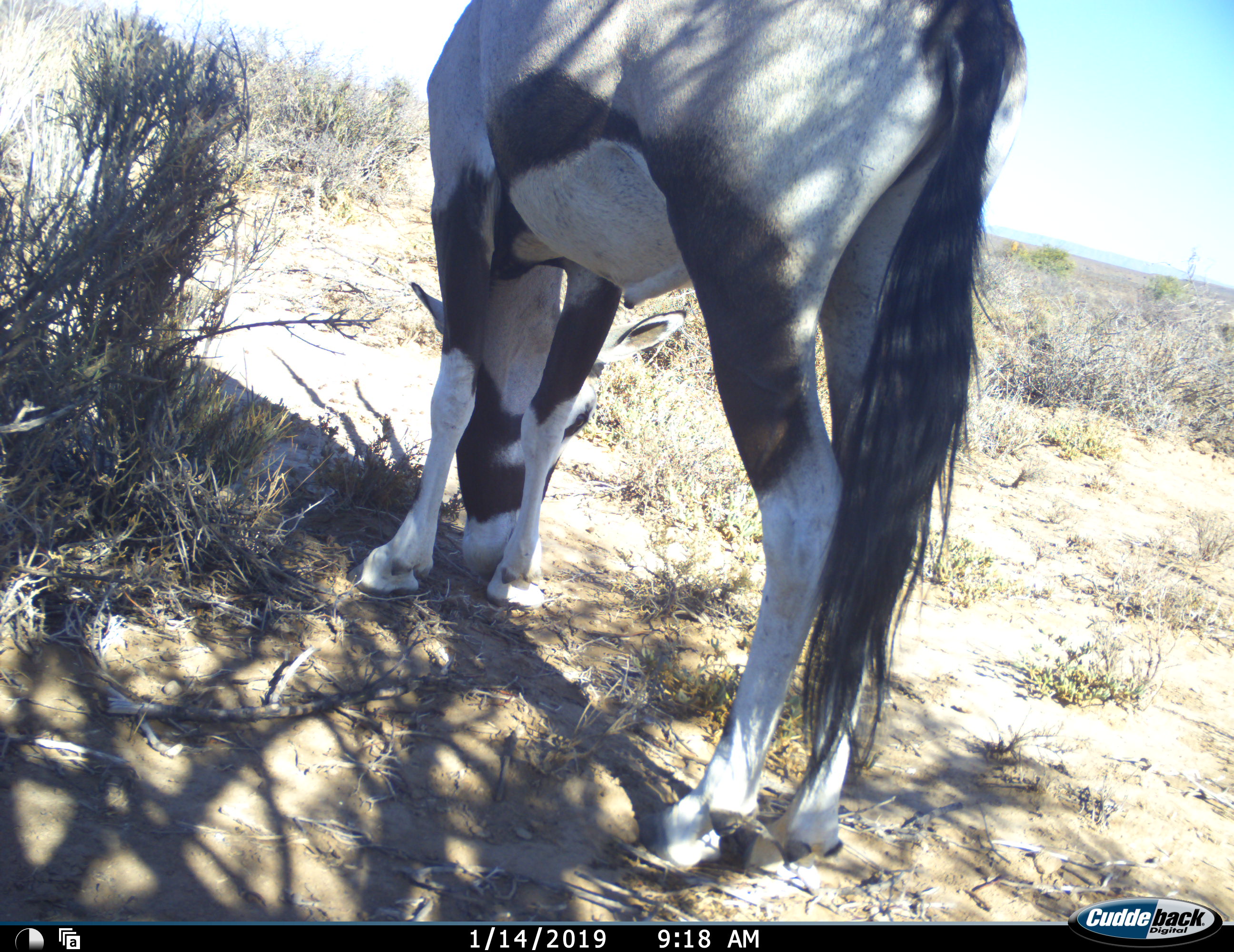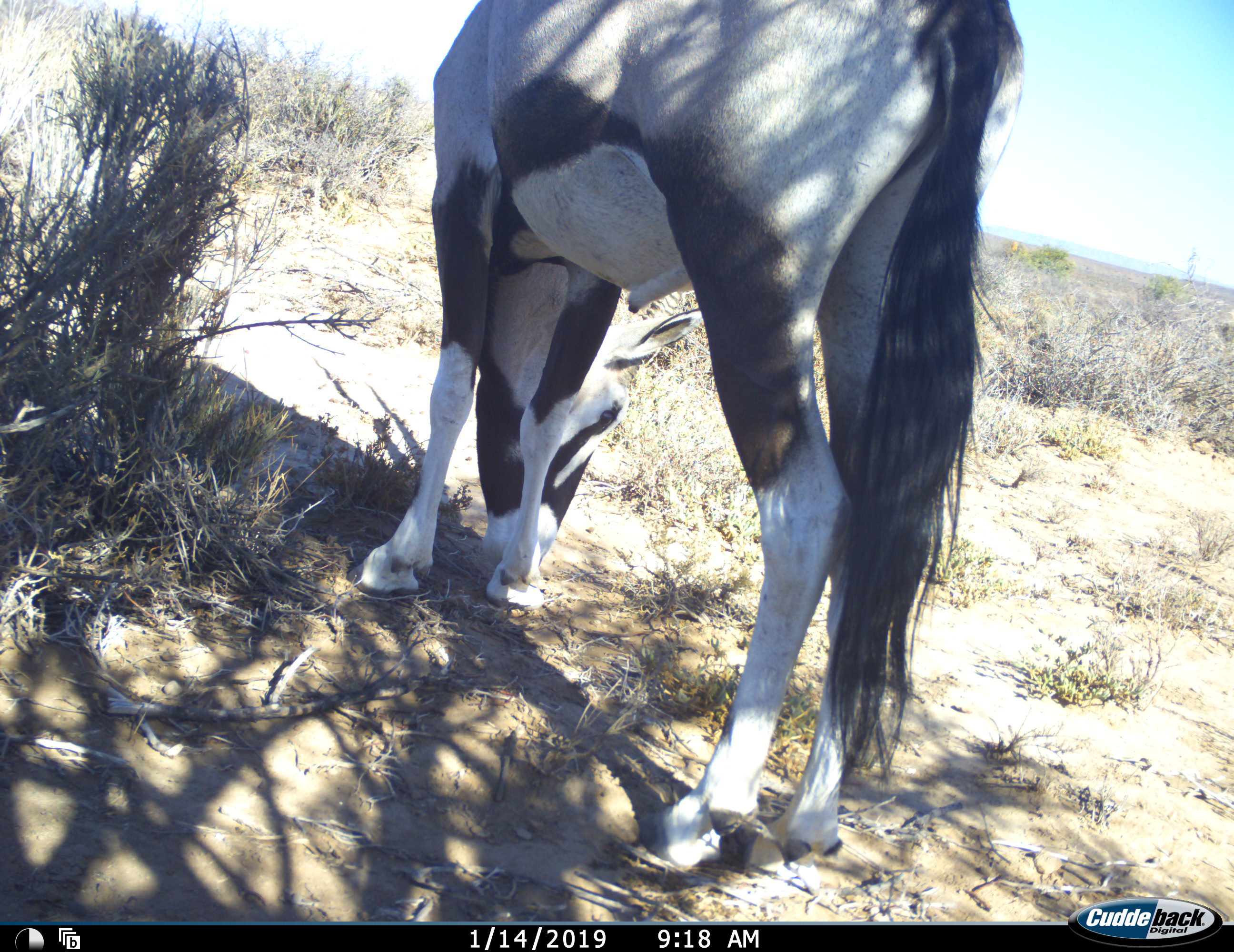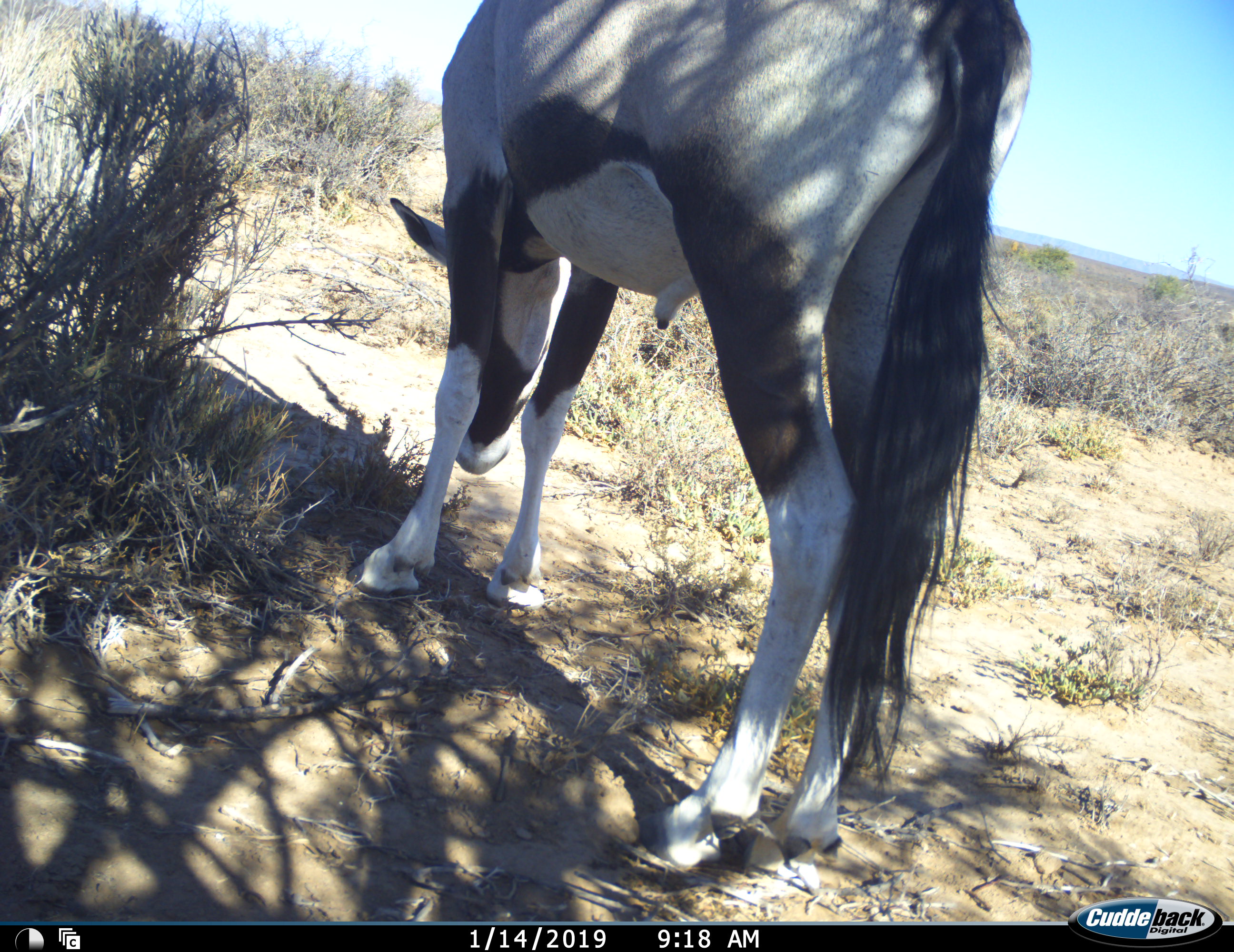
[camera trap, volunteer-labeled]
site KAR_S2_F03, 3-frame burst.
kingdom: Animalia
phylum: Chordata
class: Mammalia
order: Artiodactyla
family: Bovidae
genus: Oryx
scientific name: Oryx gazella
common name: gemsbok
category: oryx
Oryx (gemsbok) (Oryx gazella), count 1. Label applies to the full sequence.